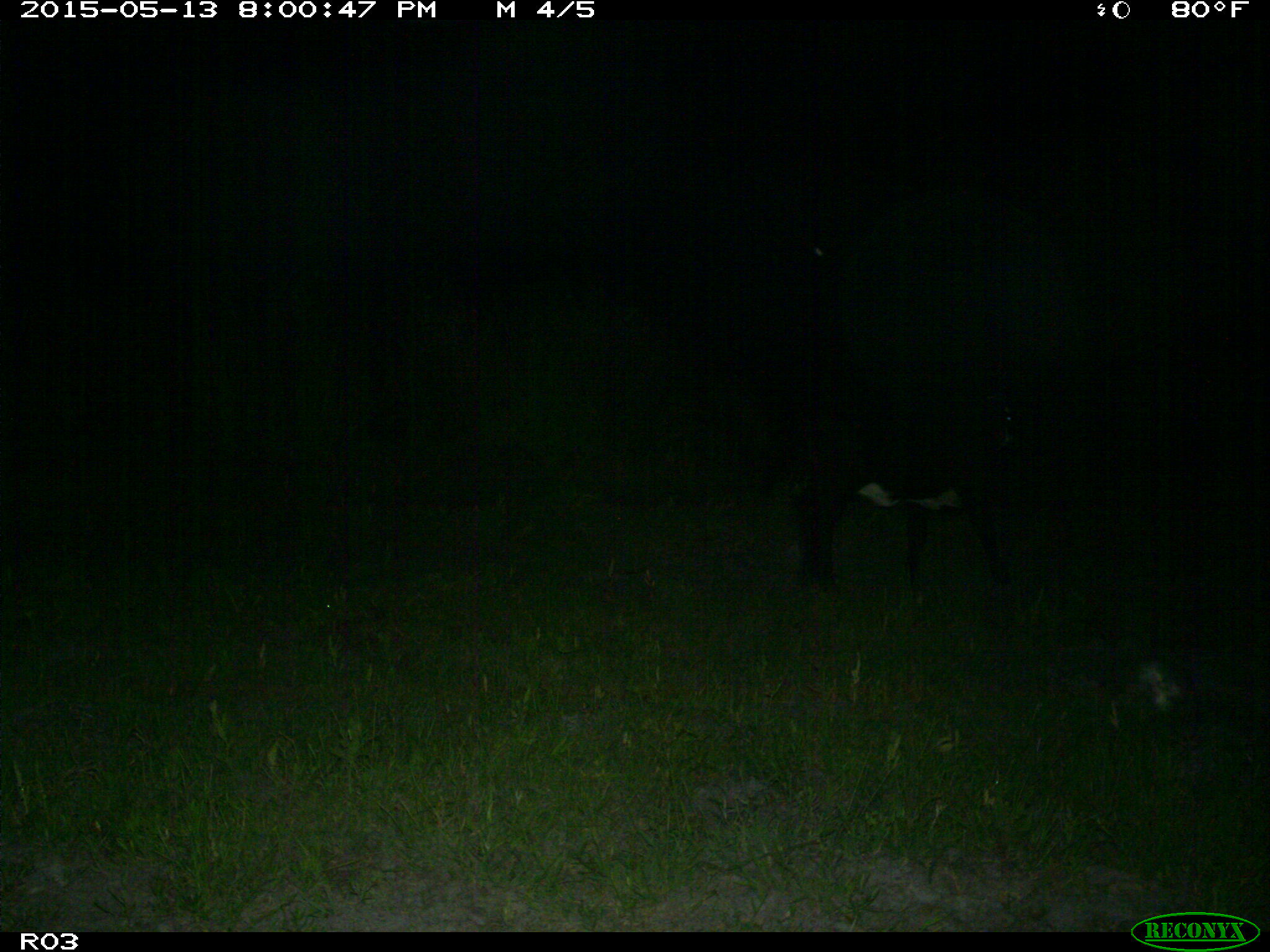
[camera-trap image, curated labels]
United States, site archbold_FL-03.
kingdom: Animalia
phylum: Chordata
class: Mammalia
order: Artiodactyla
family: Bovidae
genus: Bos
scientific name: Bos taurus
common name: domestic cow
Bos taurus (domestic cow).